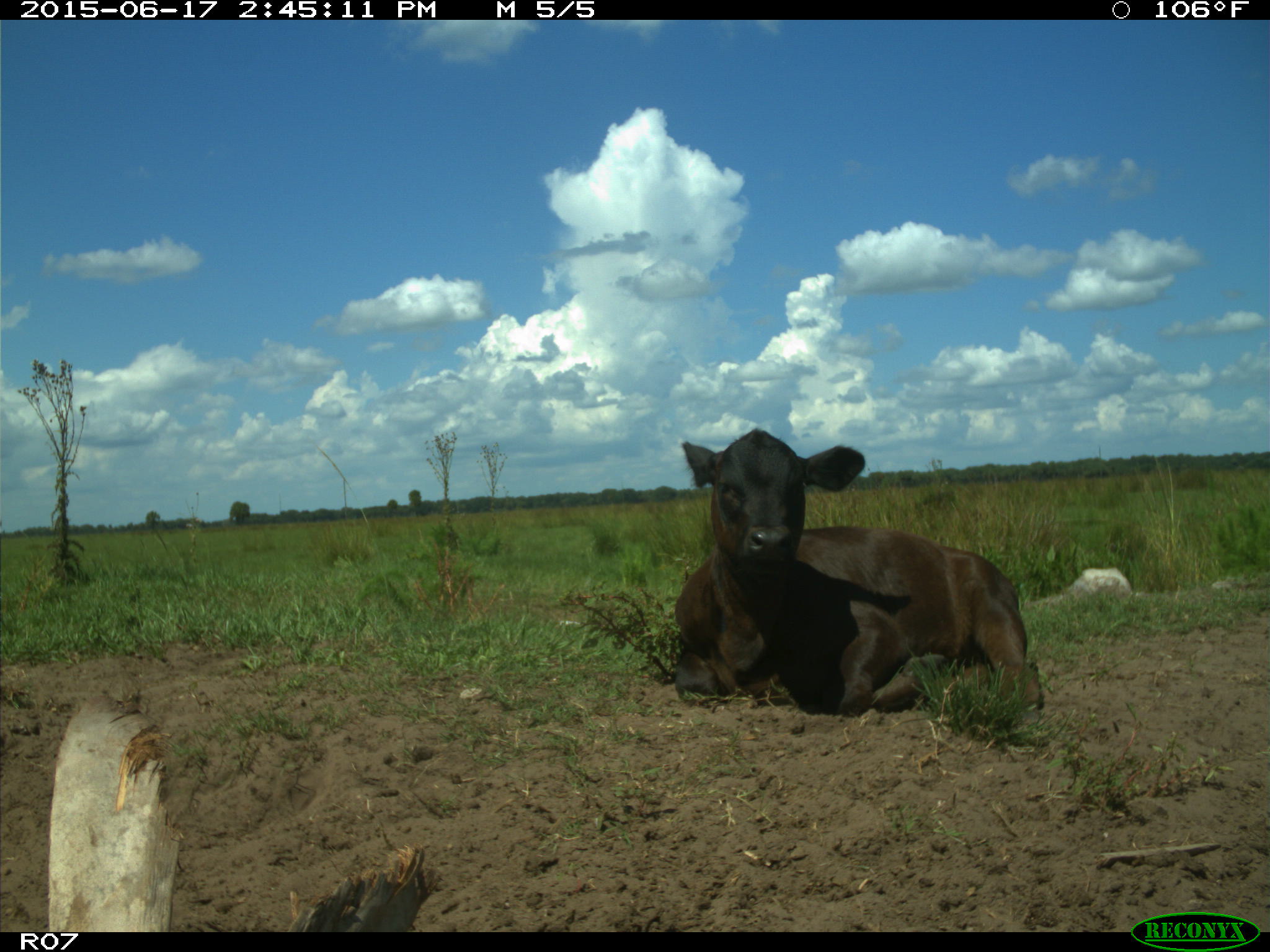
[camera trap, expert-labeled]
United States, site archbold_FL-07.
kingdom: Animalia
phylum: Chordata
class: Mammalia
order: Artiodactyla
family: Bovidae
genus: Bos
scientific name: Bos taurus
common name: domestic cow